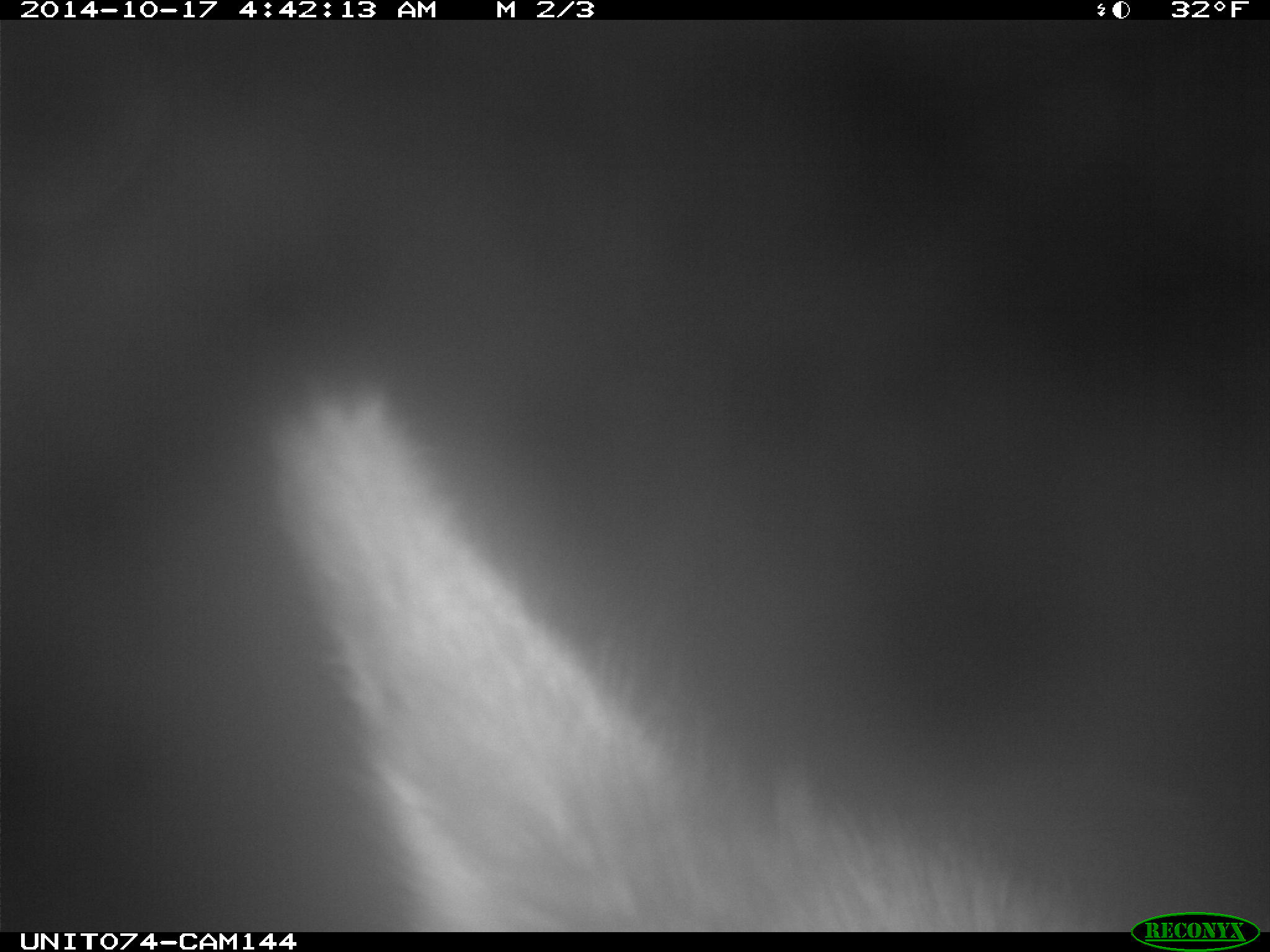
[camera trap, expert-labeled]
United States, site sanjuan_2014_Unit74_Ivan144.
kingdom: Animalia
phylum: Chordata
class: Mammalia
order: Artiodactyla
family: Cervidae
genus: Cervus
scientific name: Cervus elaphus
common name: red deer